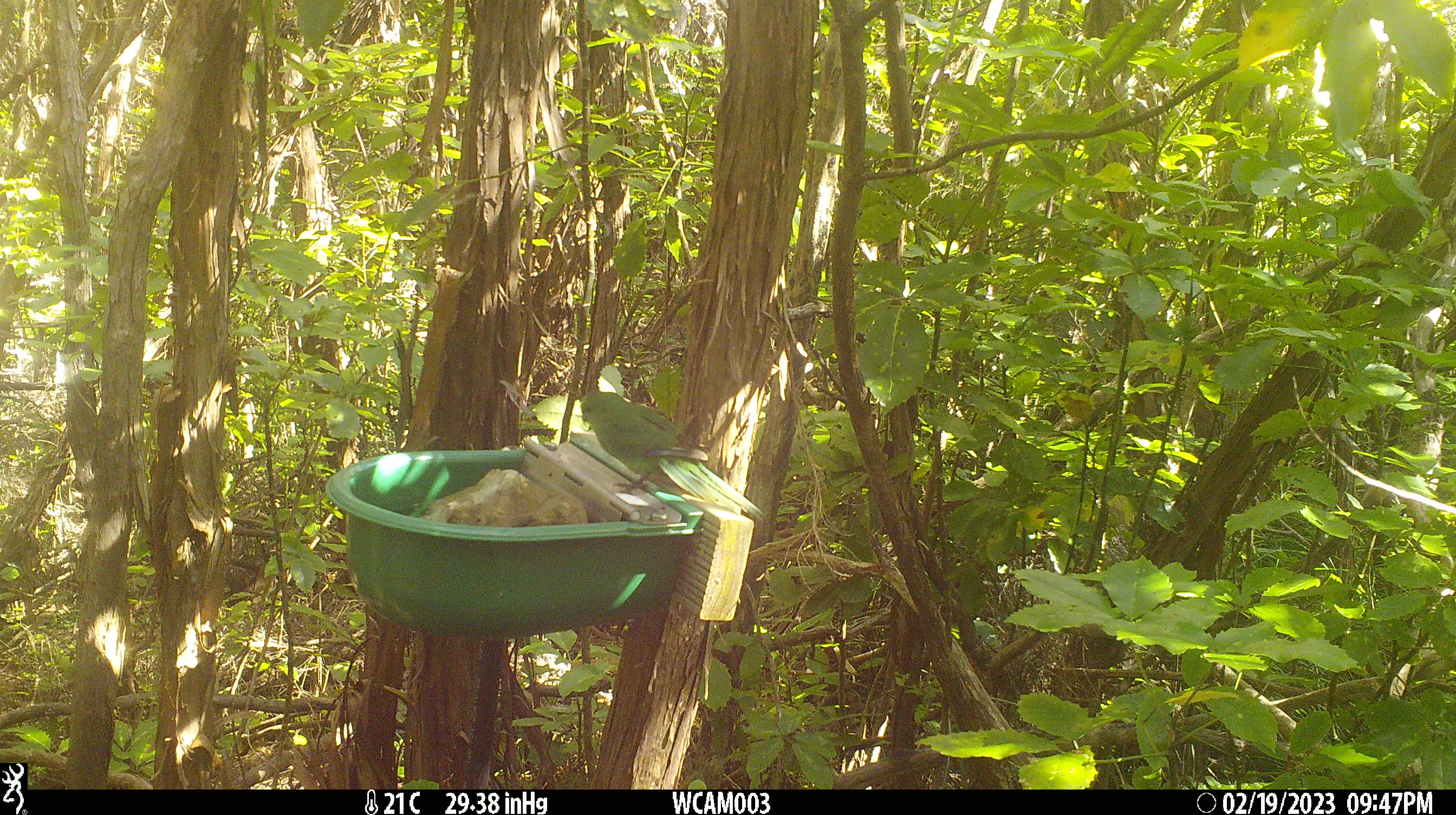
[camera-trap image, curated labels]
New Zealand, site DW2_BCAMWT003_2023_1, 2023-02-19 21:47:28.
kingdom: Animalia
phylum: Chordata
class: Aves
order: Psittaciformes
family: Psittaculidae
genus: Cyanoramphus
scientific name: Cyanoramphus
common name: parakeet